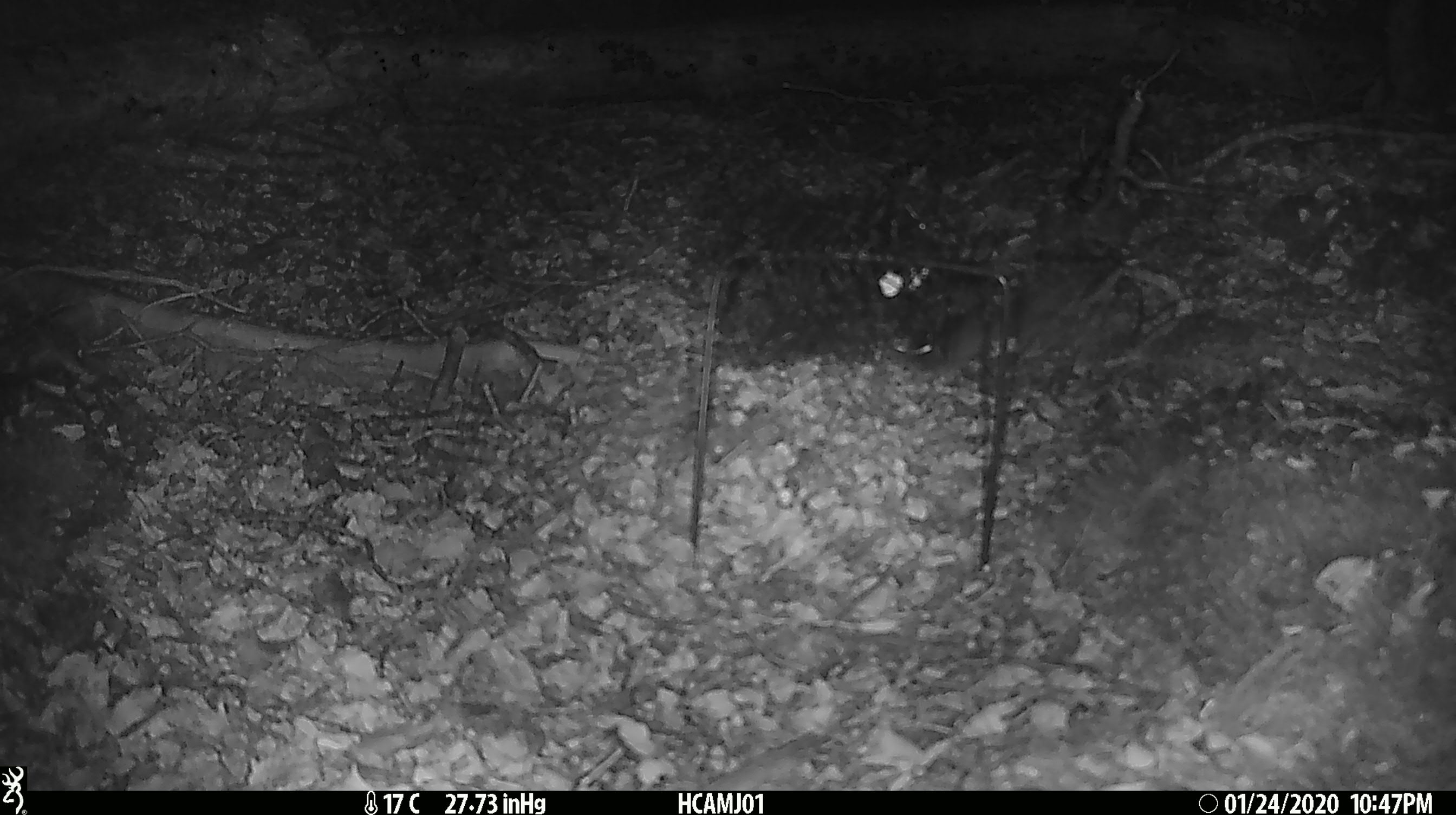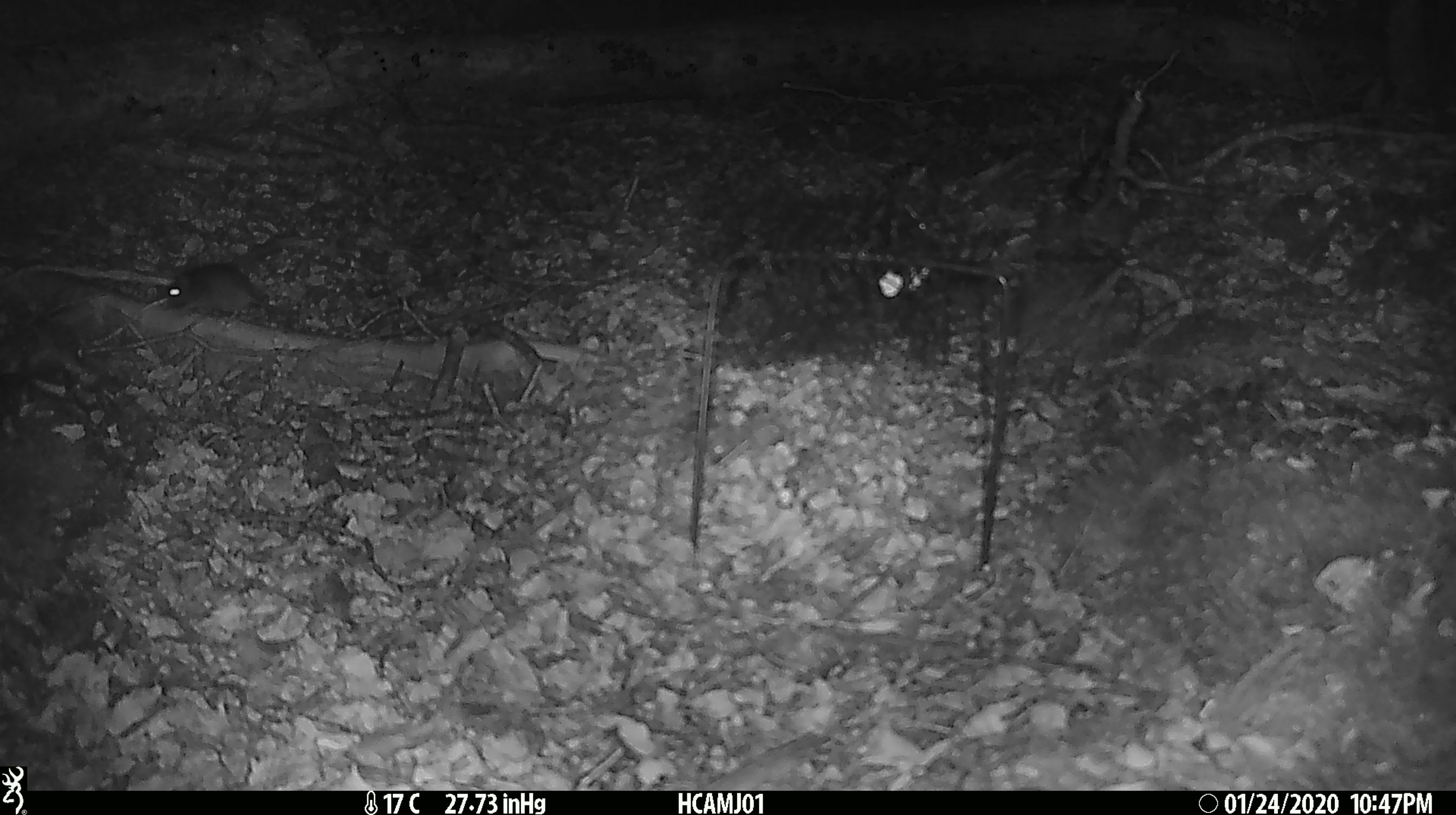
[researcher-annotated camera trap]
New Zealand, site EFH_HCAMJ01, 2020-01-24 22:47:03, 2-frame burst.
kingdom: Animalia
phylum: Chordata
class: Mammalia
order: Rodentia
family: Muridae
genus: Mus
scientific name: Mus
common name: mouse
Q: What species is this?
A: Mouse (Mus).